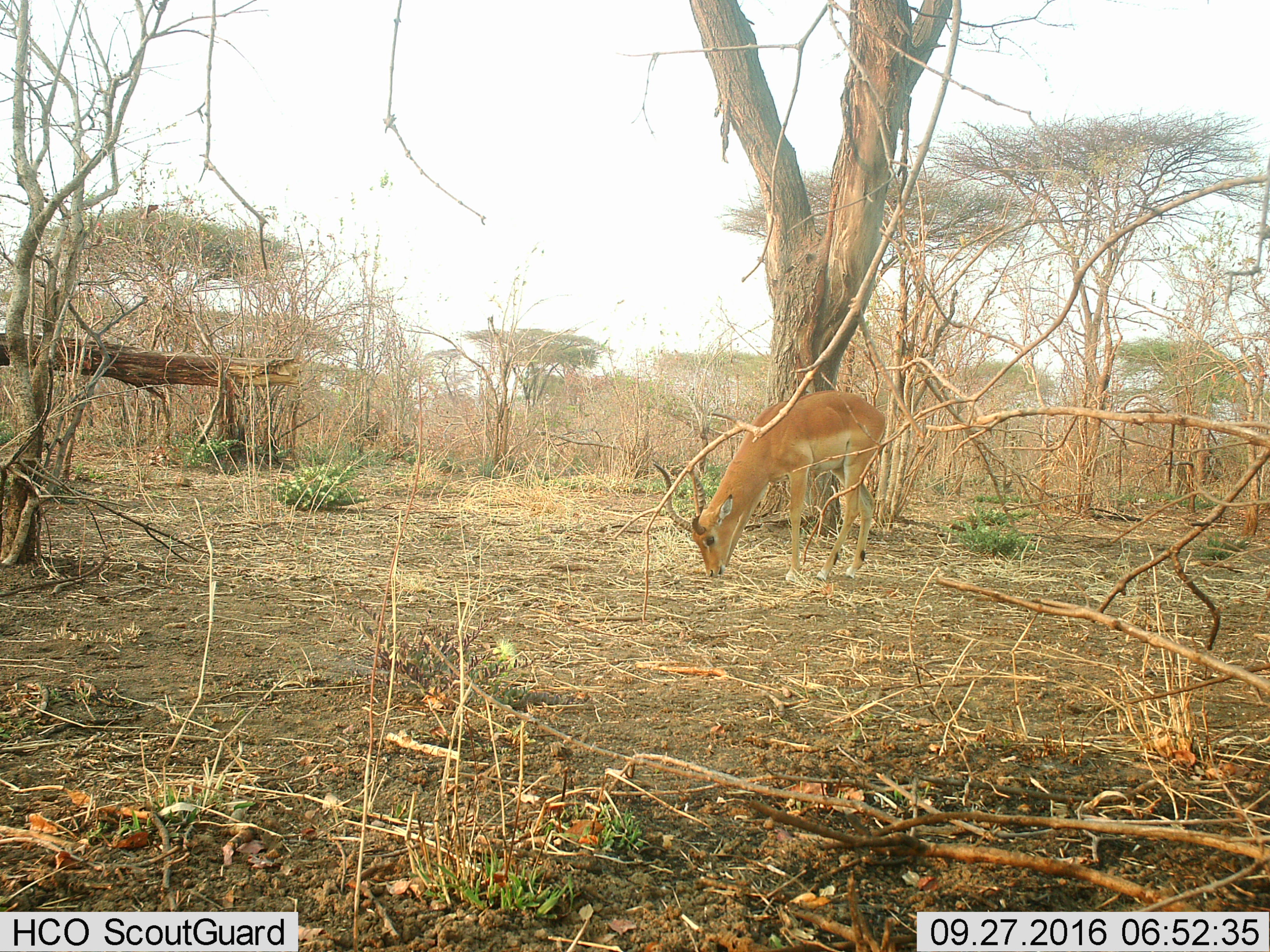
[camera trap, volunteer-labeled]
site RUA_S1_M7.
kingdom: Animalia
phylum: Chordata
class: Mammalia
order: Artiodactyla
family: Bovidae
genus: Aepyceros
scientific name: Aepyceros melampus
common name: impala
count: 1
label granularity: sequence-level